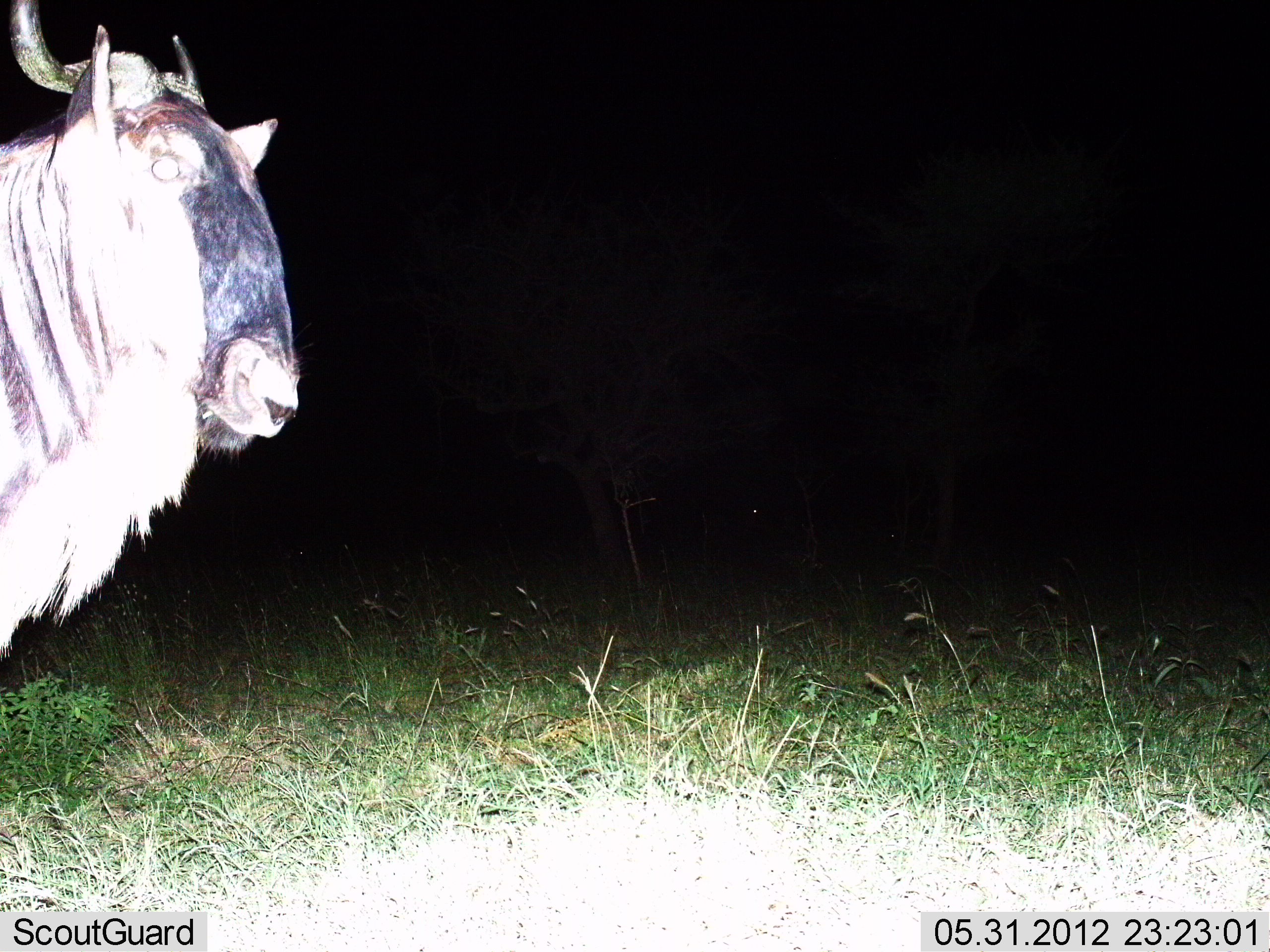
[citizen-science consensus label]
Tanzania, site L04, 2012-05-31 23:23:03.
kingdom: Animalia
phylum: Chordata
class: Mammalia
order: Artiodactyla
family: Bovidae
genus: Connochaetes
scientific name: Connochaetes taurinus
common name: blue wildebeest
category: wildebeest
Wildebeest (blue wildebeest) (Connochaetes taurinus), count 1. Behavior (volunteer vote fractions): standing 100%, resting 0%, moving 0%, interacting 0%. Young present (vote fraction): 0%. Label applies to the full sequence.